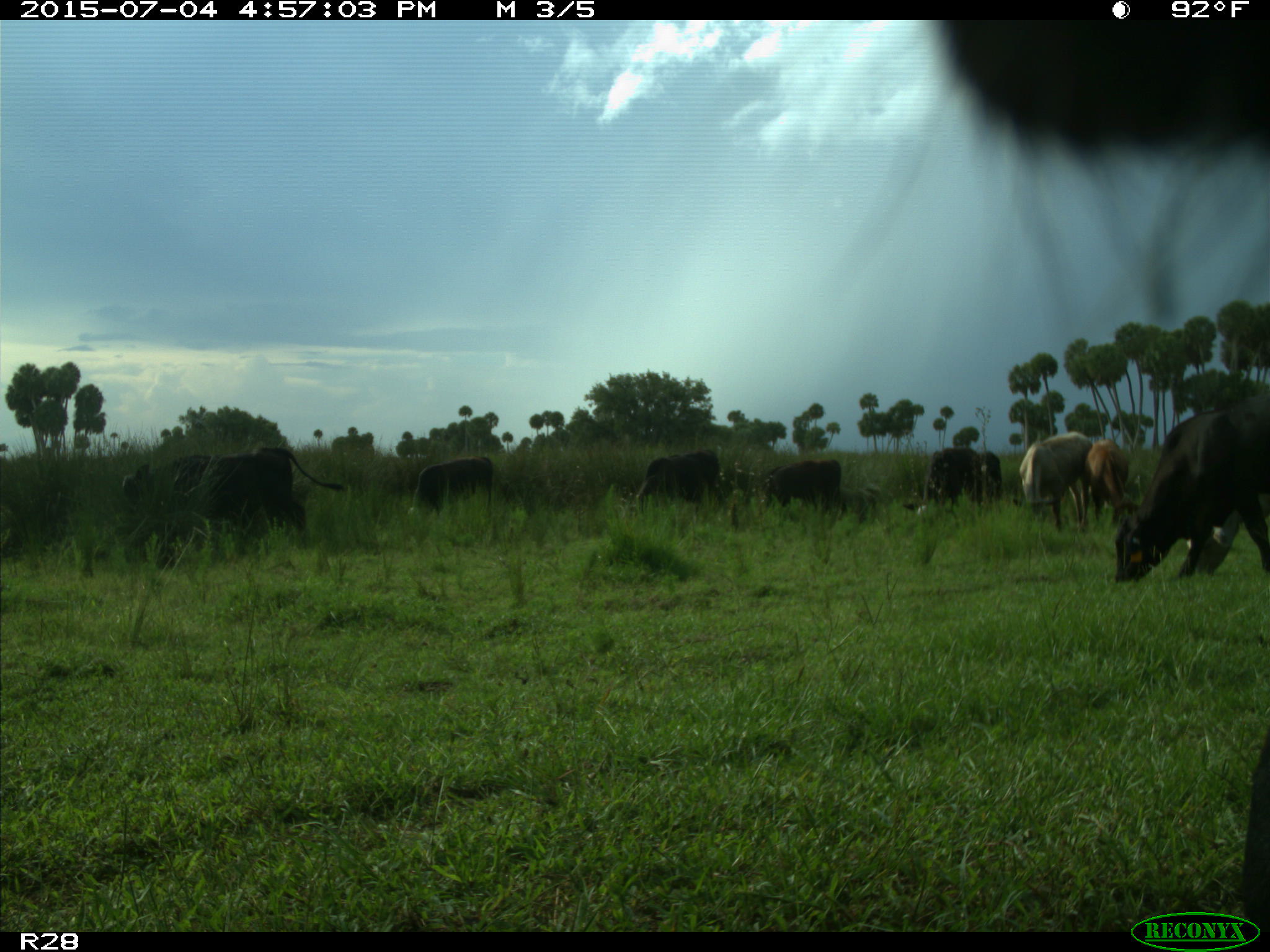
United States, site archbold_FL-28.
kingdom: Animalia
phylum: Chordata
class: Mammalia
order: Artiodactyla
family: Bovidae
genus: Bos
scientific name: Bos taurus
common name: domestic cow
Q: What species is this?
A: Bos taurus (domestic cow).